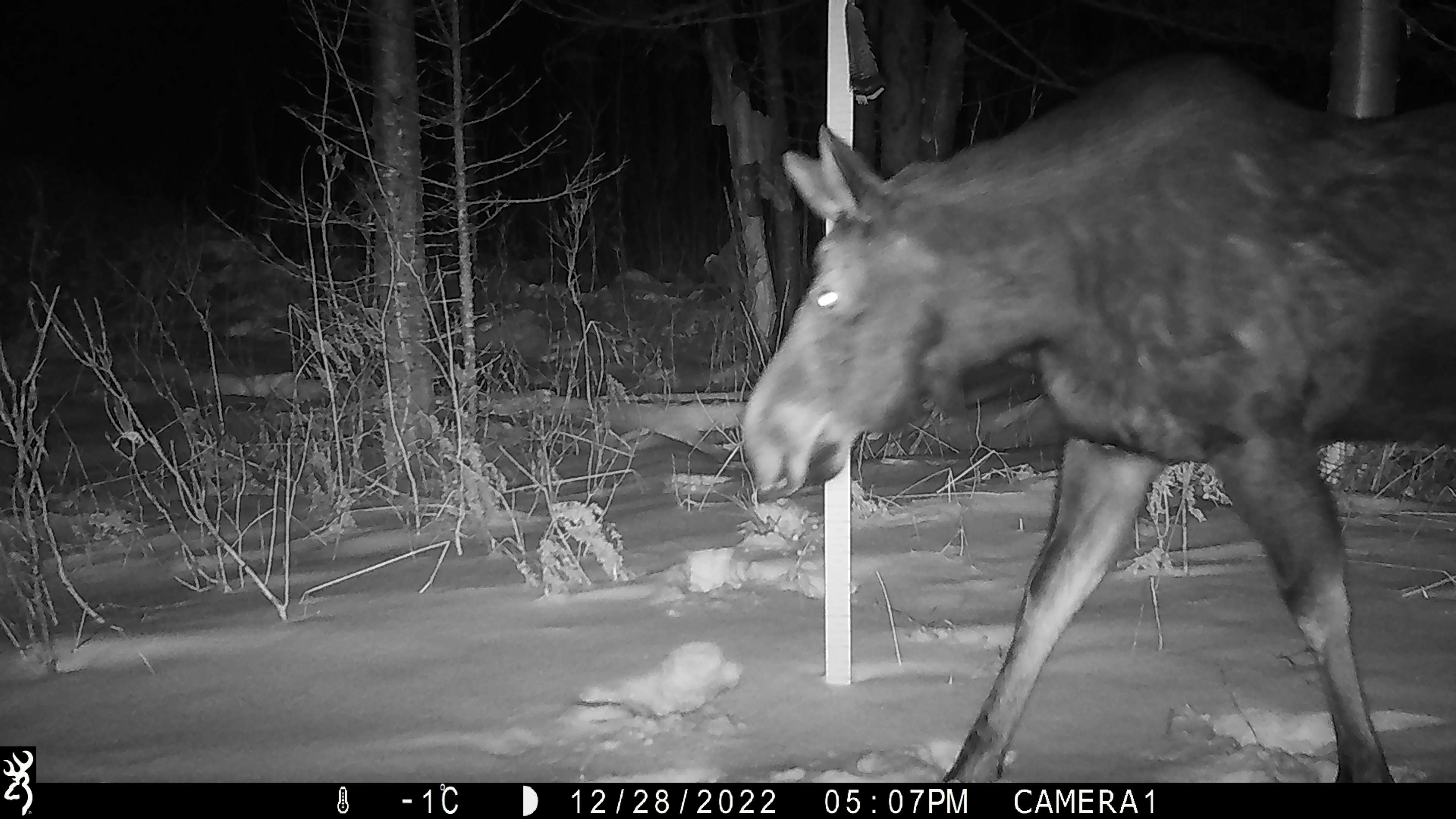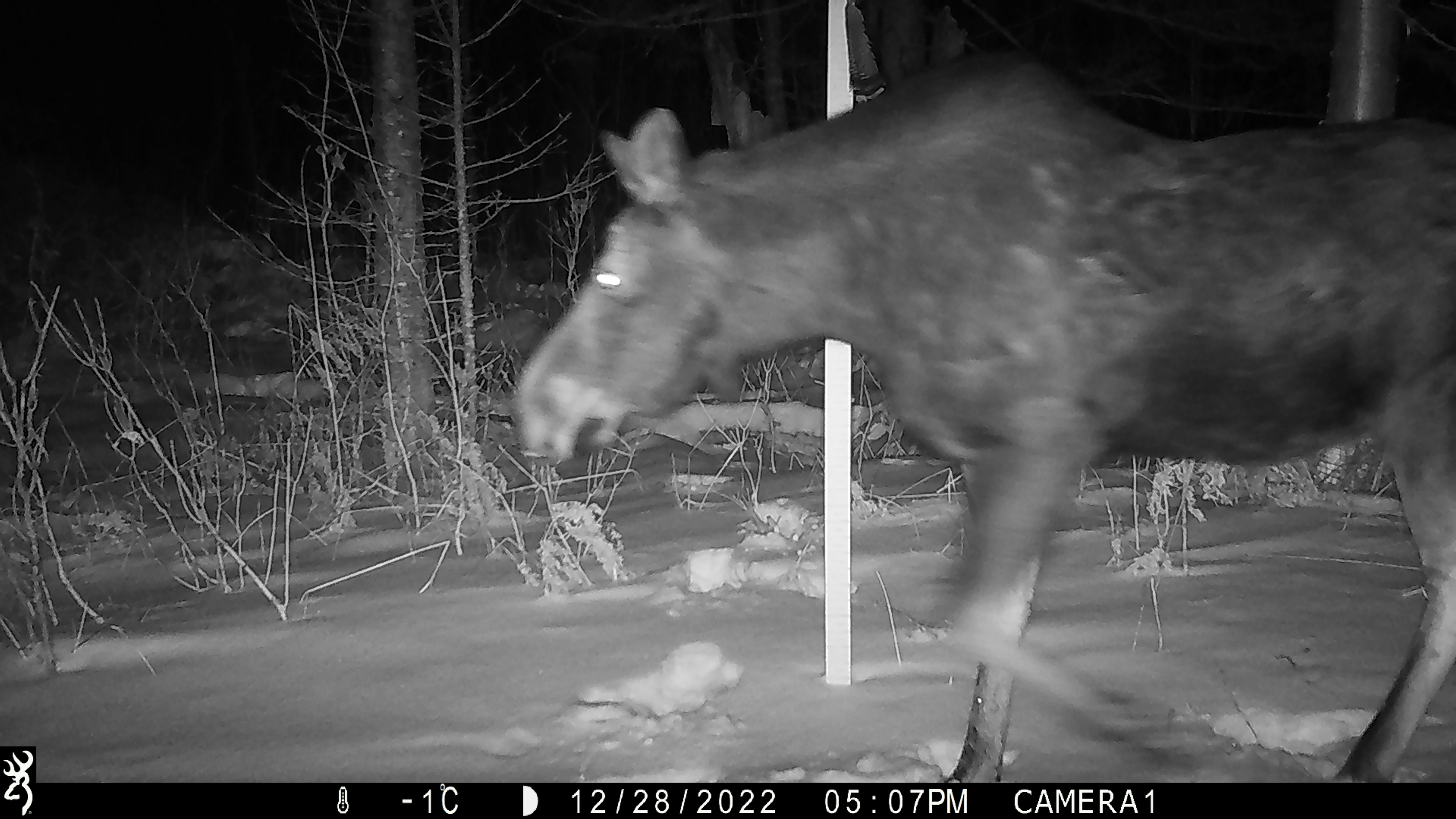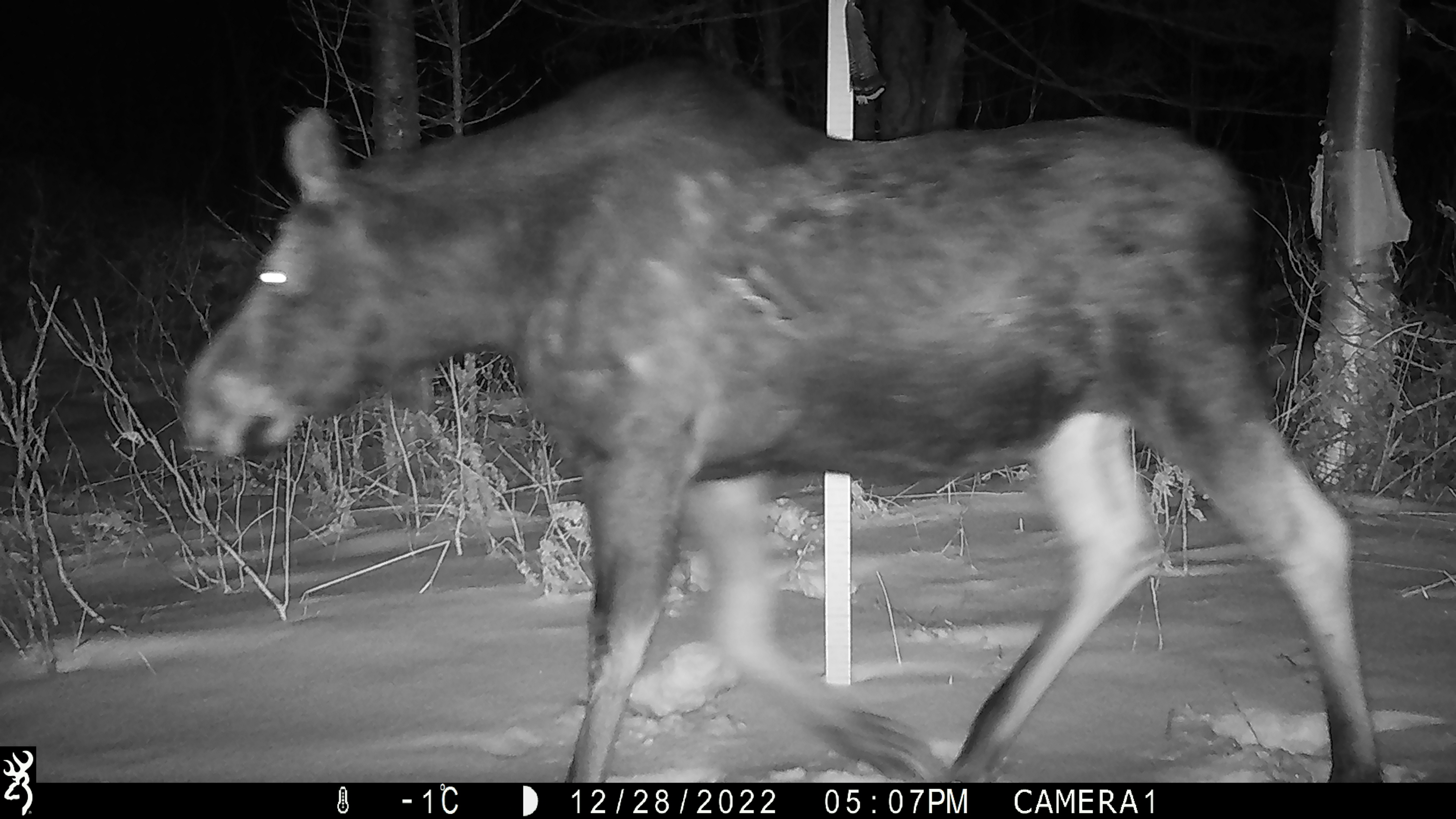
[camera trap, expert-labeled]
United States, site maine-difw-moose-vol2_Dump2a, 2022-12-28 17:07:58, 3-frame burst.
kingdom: Animalia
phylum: Chordata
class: Mammalia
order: Artiodactyla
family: Cervidae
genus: Alces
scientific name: Alces alces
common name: moose